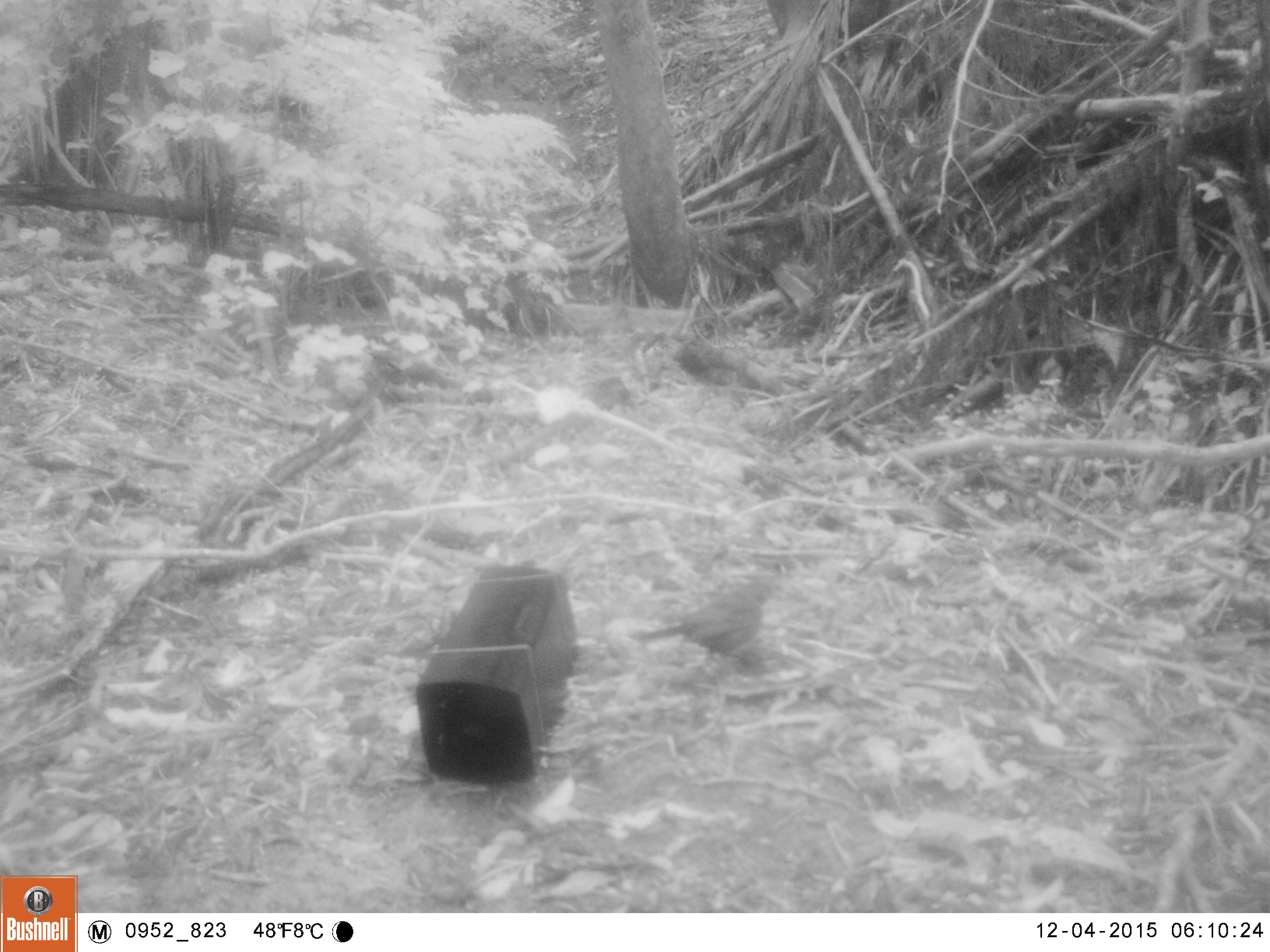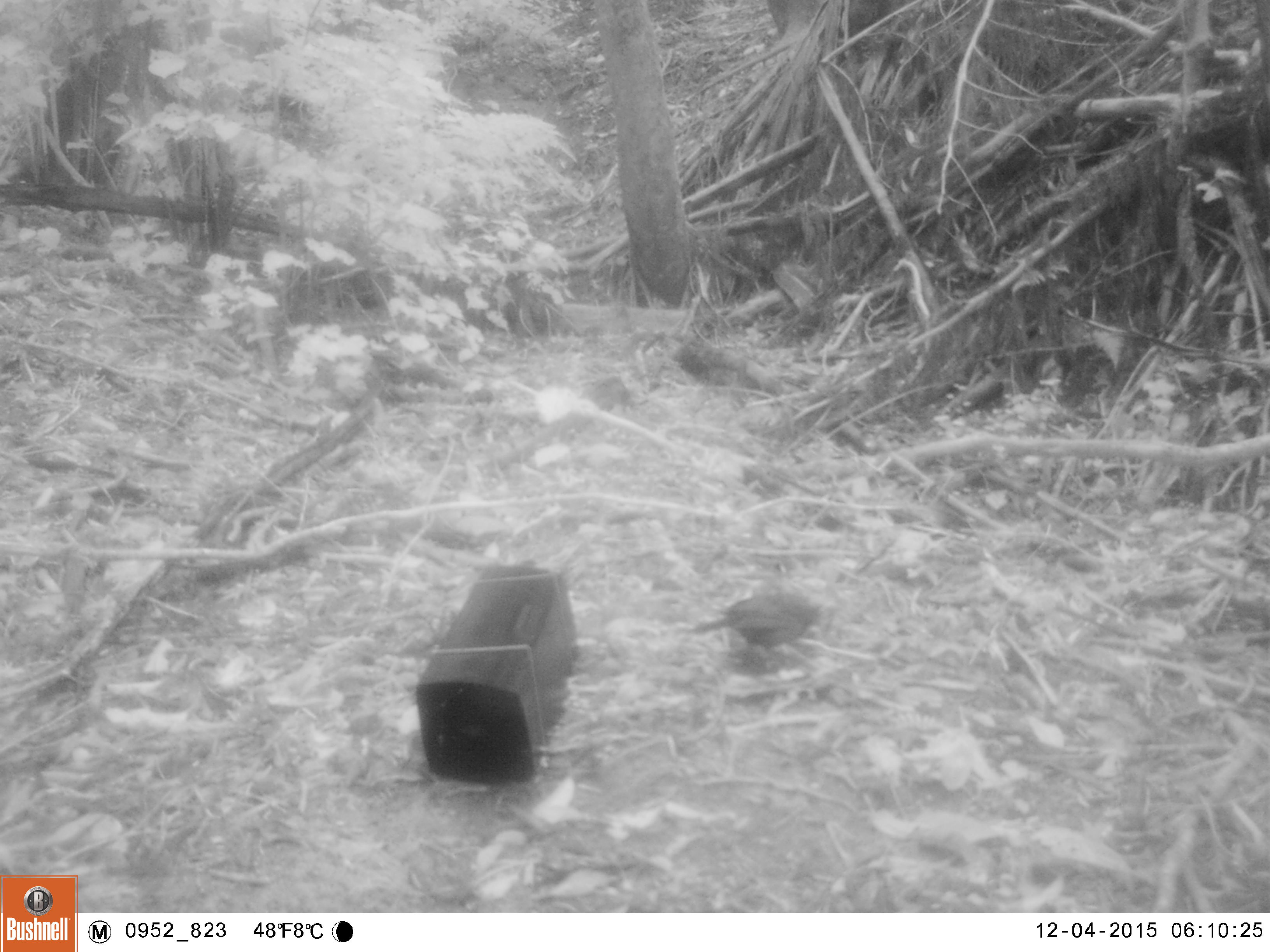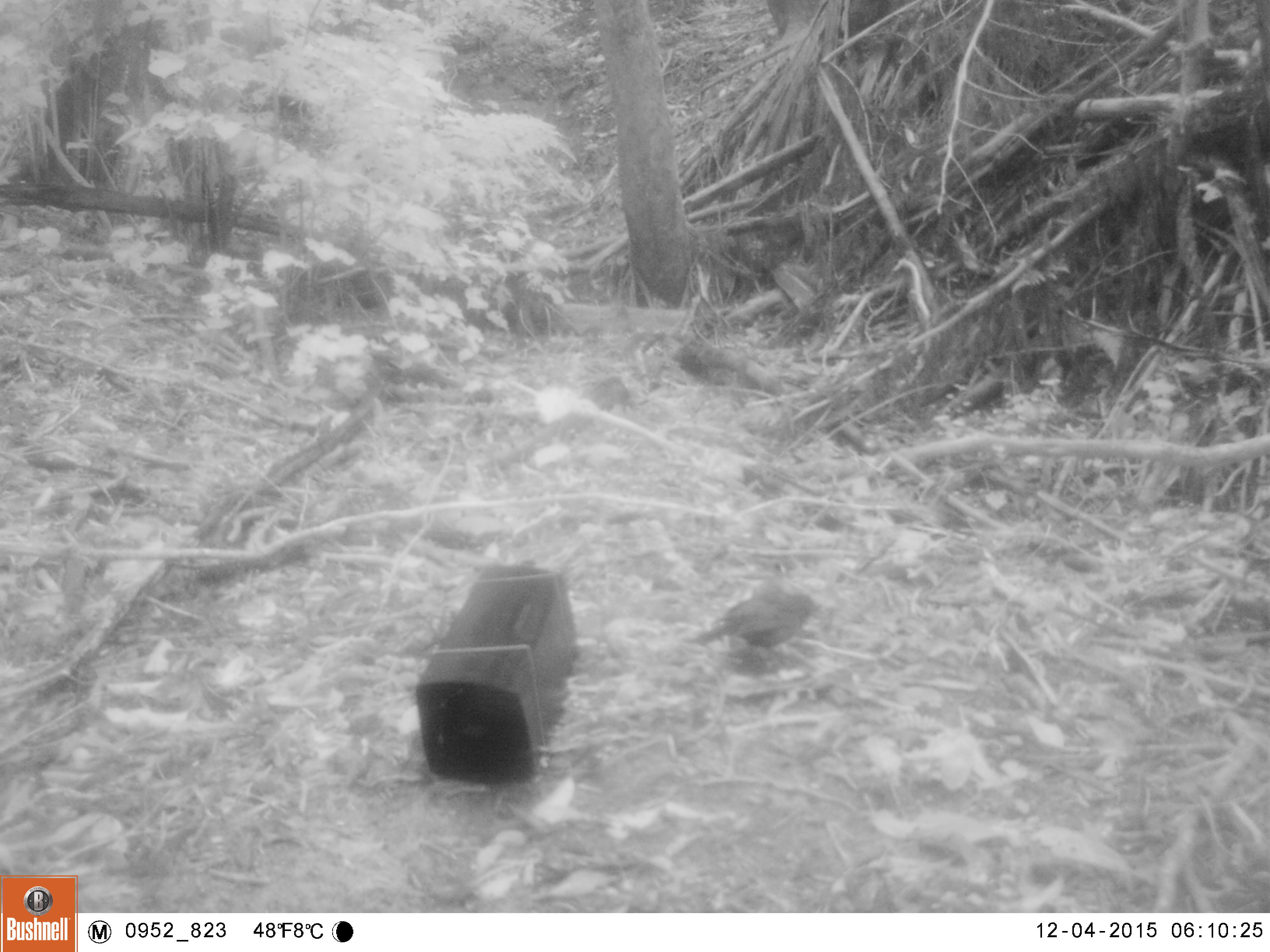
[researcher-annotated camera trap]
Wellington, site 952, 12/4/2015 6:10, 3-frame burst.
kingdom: Animalia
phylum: Chordata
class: Aves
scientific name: Aves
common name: bird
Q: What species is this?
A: Bird (Aves).